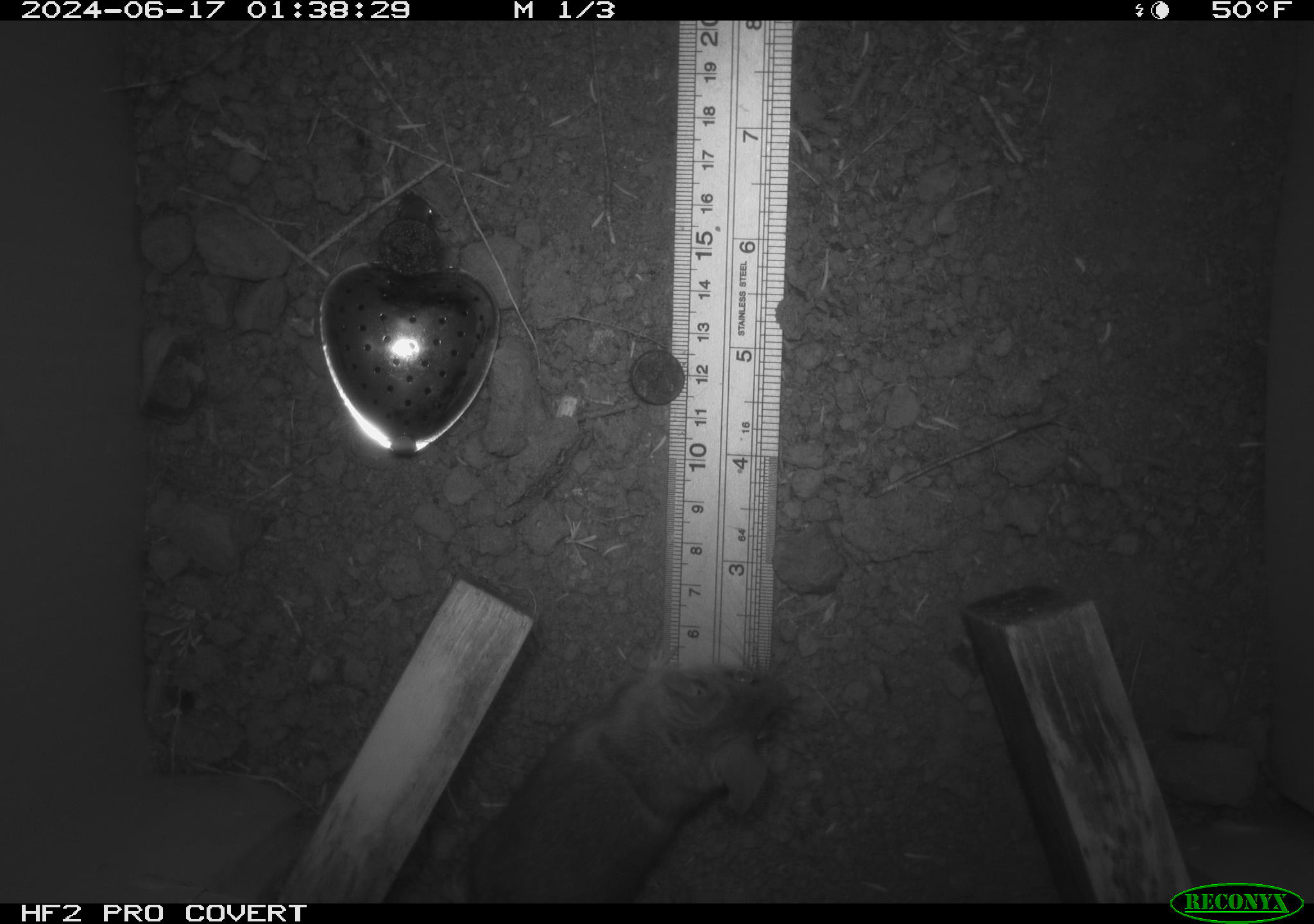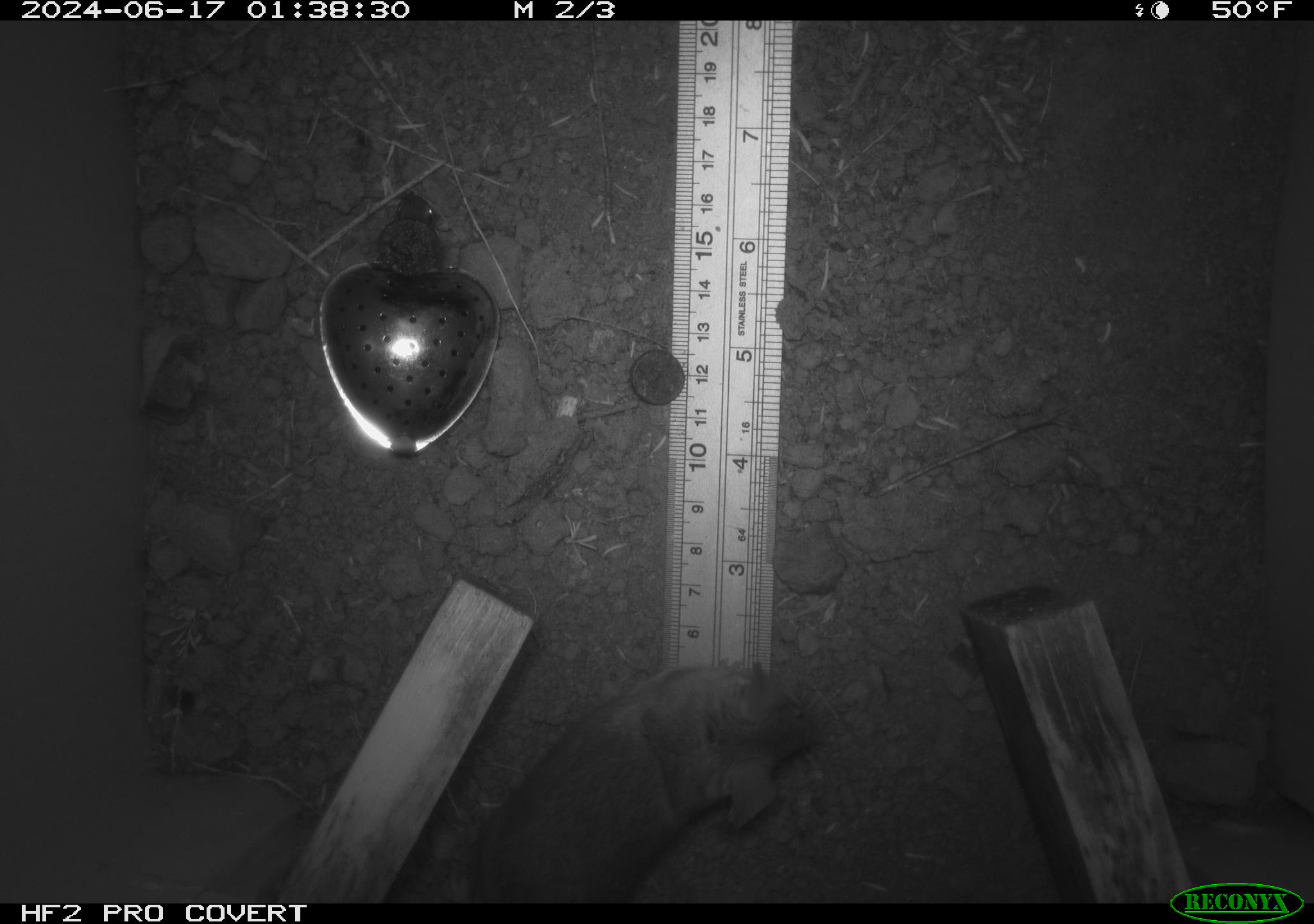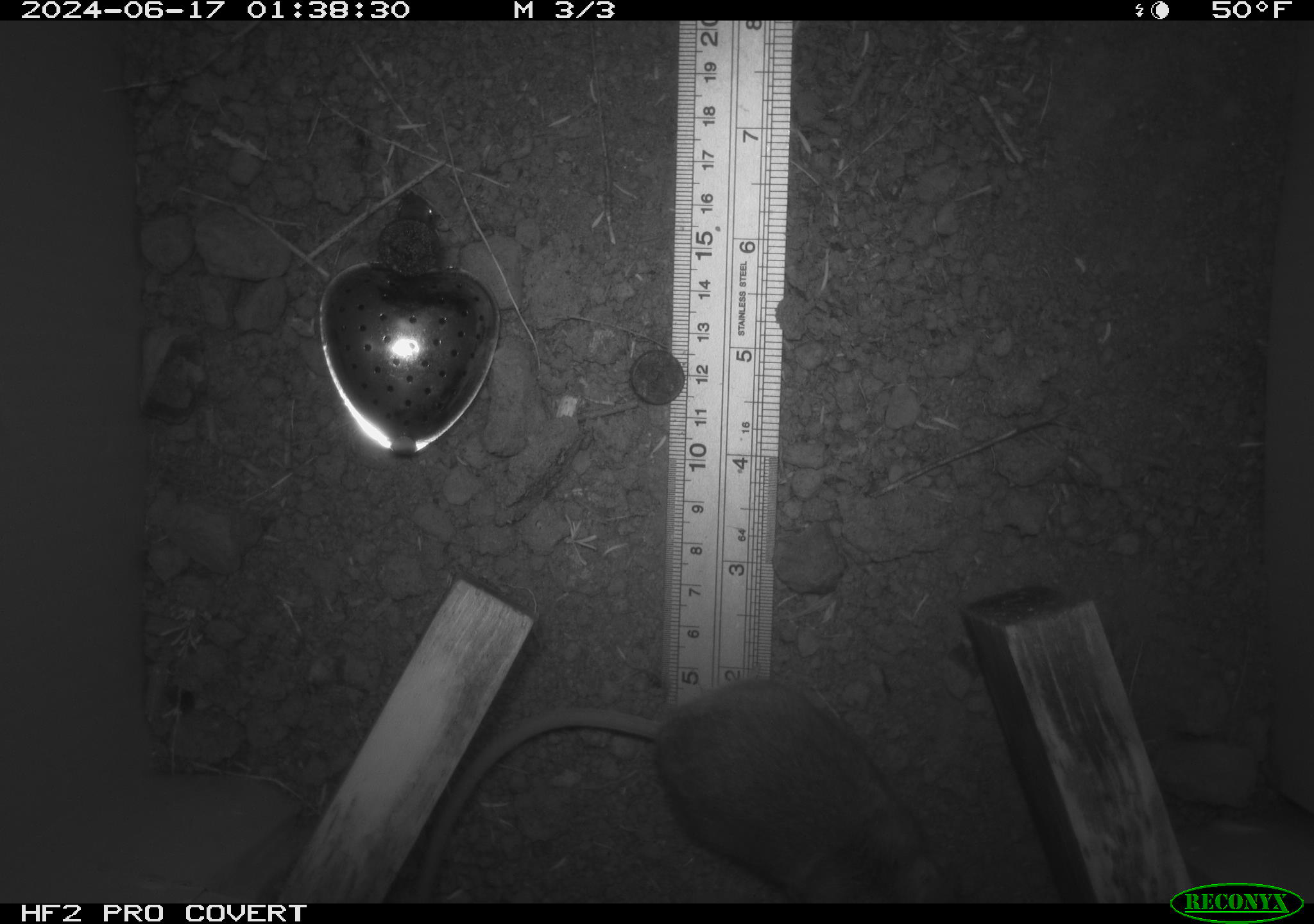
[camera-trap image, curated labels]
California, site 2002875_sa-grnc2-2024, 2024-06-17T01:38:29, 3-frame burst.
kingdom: Animalia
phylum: Chordata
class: Mammalia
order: Rodentia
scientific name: Rodentia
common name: rodent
Rodent (Rodentia).